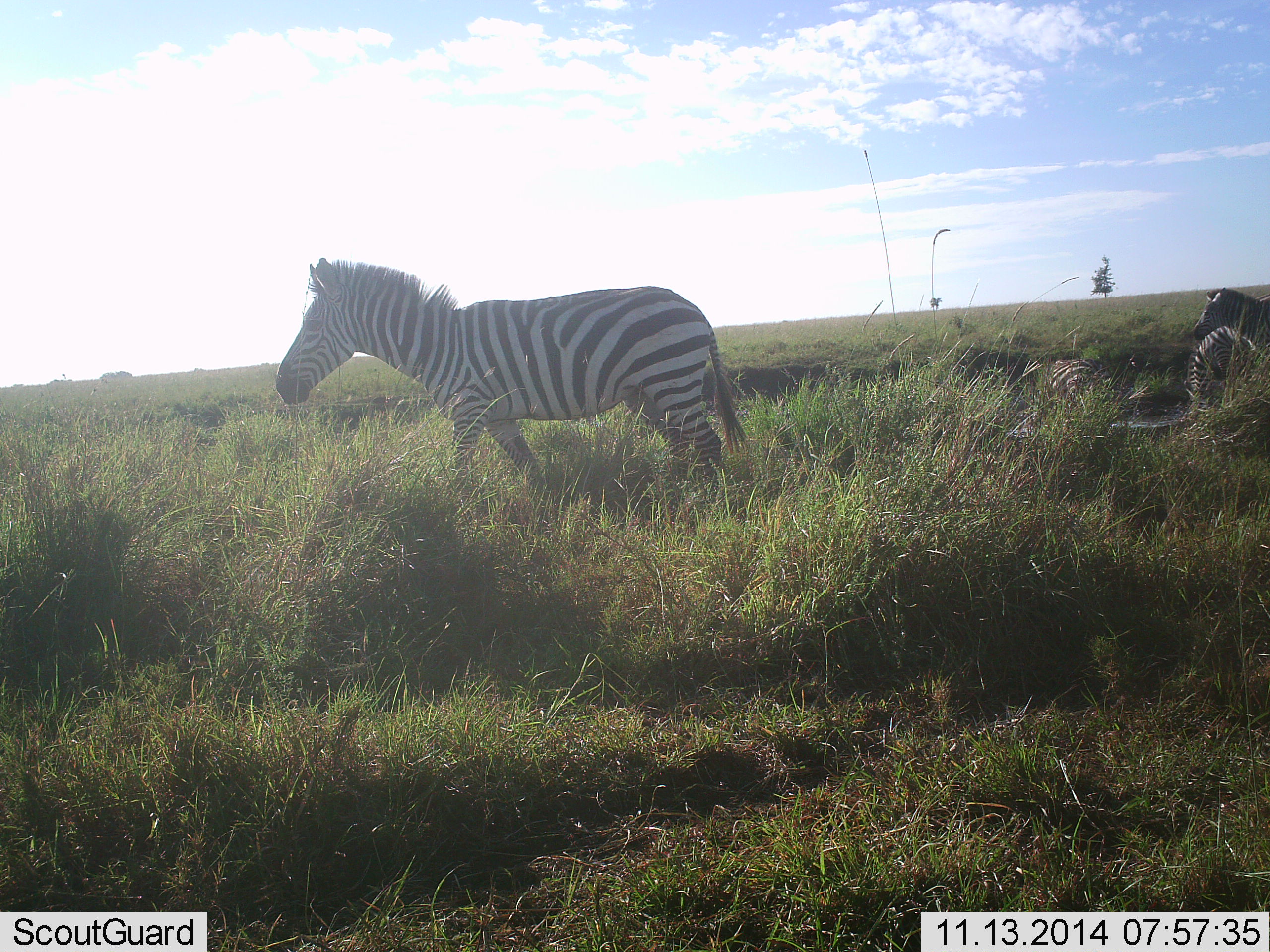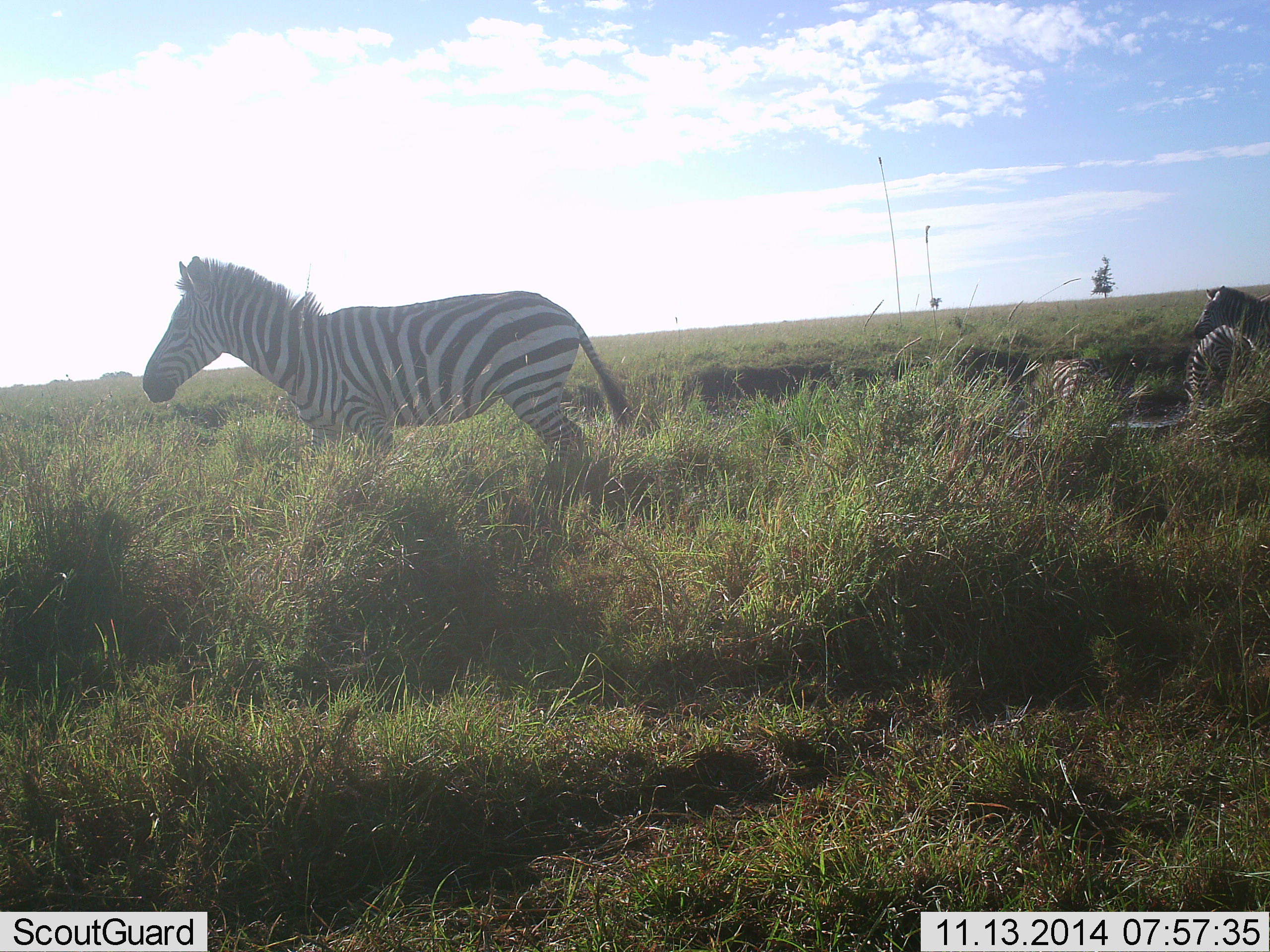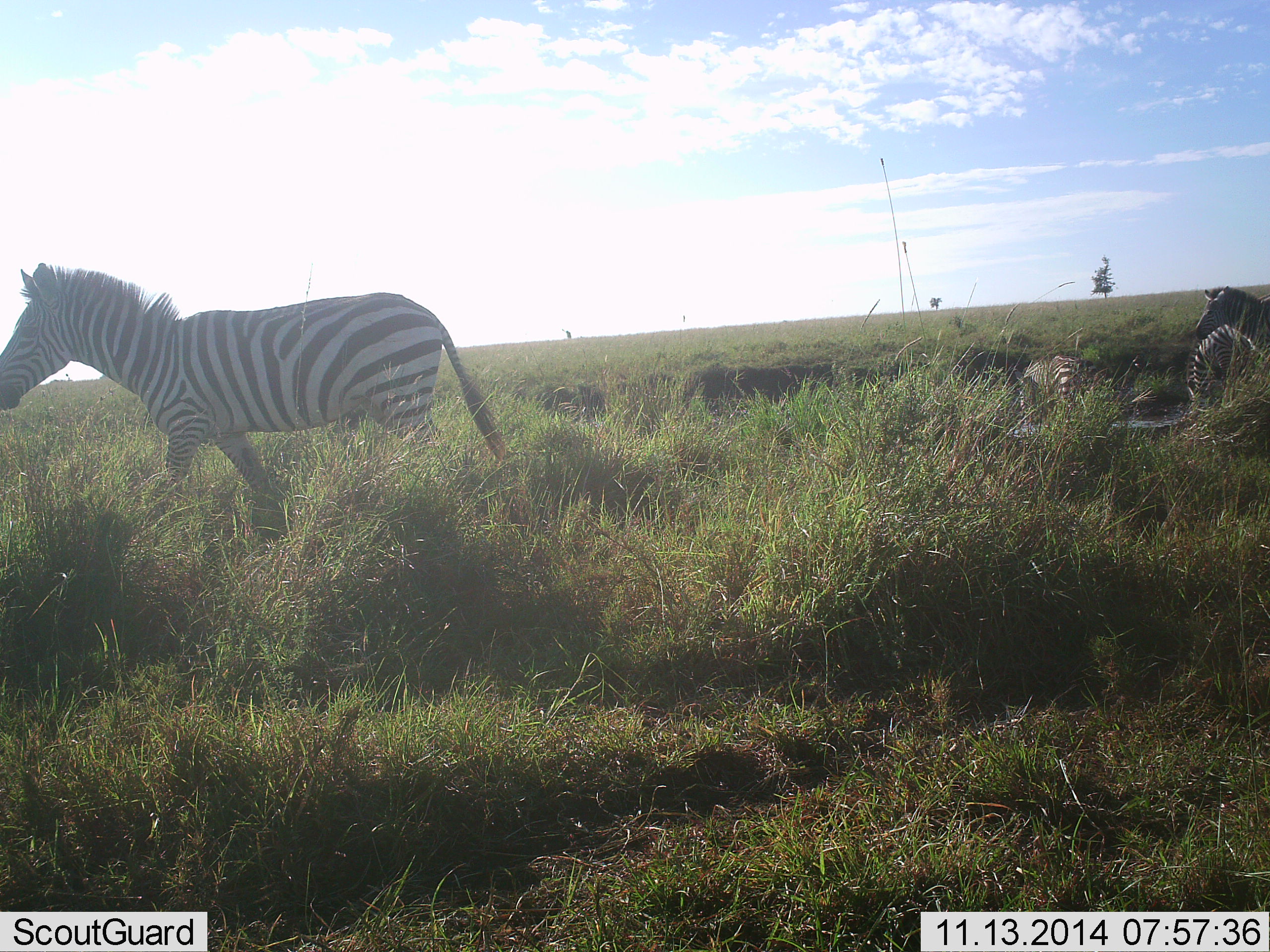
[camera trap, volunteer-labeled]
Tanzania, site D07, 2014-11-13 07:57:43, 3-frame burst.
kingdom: Animalia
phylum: Chordata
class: Mammalia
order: Perissodactyla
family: Equidae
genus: Equus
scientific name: Equus quagga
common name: plains zebra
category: zebra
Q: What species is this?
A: Zebra (plains zebra) (Equus quagga).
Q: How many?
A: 4.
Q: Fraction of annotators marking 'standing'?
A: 60%.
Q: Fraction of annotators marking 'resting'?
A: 50%.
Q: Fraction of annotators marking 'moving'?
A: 80%.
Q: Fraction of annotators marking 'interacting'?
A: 10%.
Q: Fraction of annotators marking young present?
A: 10%.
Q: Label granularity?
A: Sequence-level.